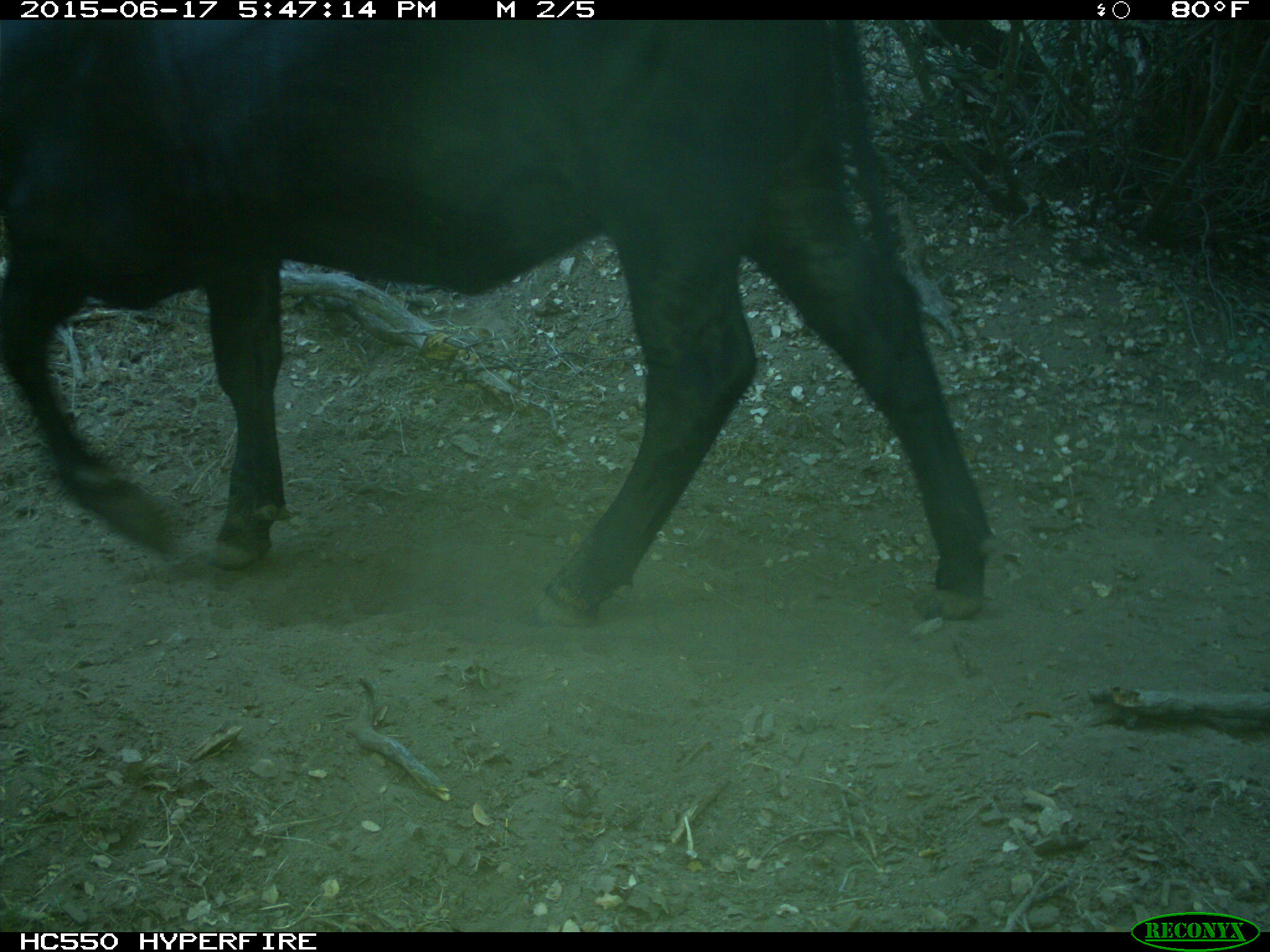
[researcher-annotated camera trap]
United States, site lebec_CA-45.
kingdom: Animalia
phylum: Chordata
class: Mammalia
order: Artiodactyla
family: Bovidae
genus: Bos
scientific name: Bos taurus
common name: domestic cow